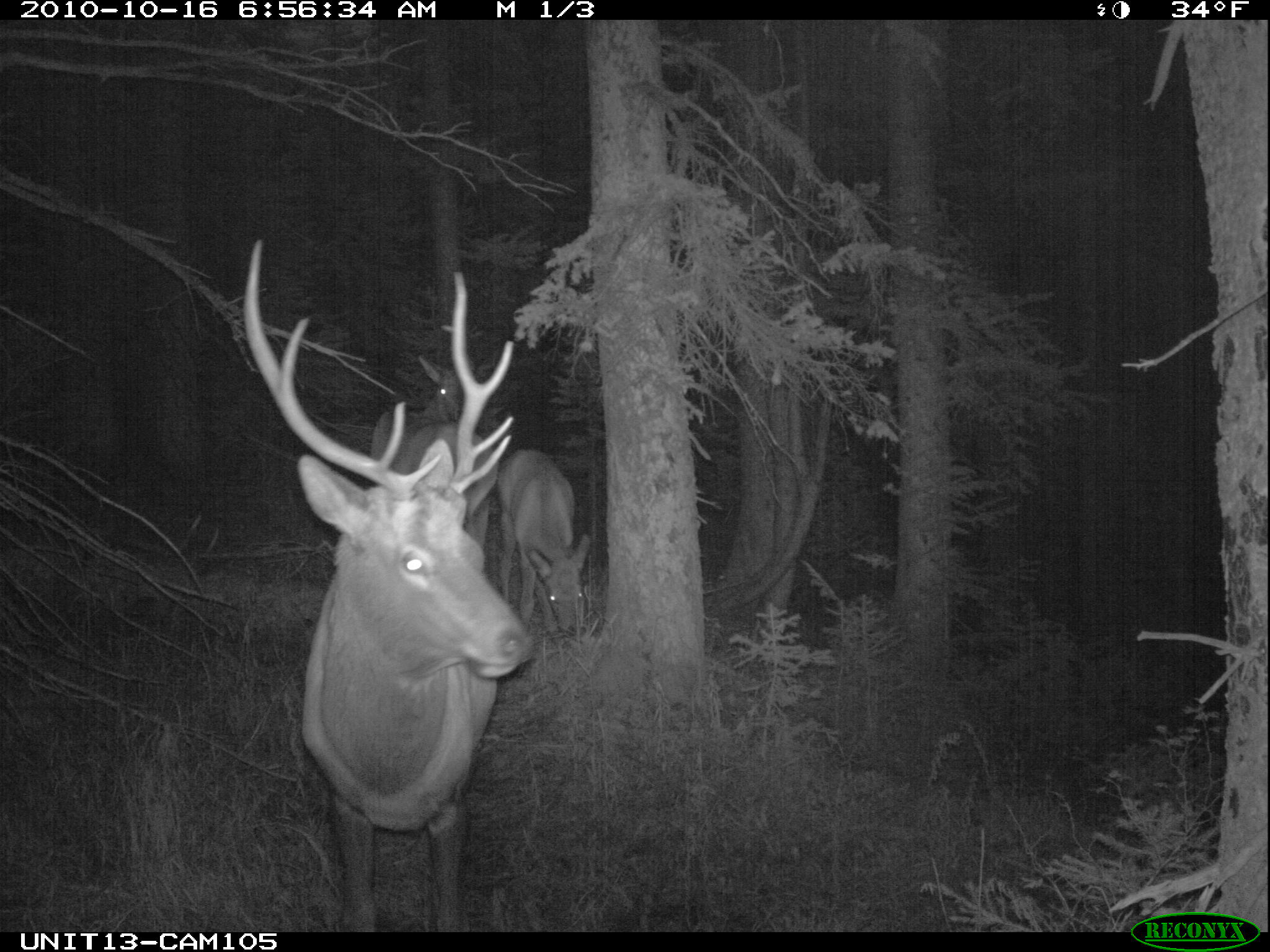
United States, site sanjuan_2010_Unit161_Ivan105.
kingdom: Animalia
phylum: Chordata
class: Mammalia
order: Artiodactyla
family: Cervidae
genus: Cervus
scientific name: Cervus elaphus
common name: red deer